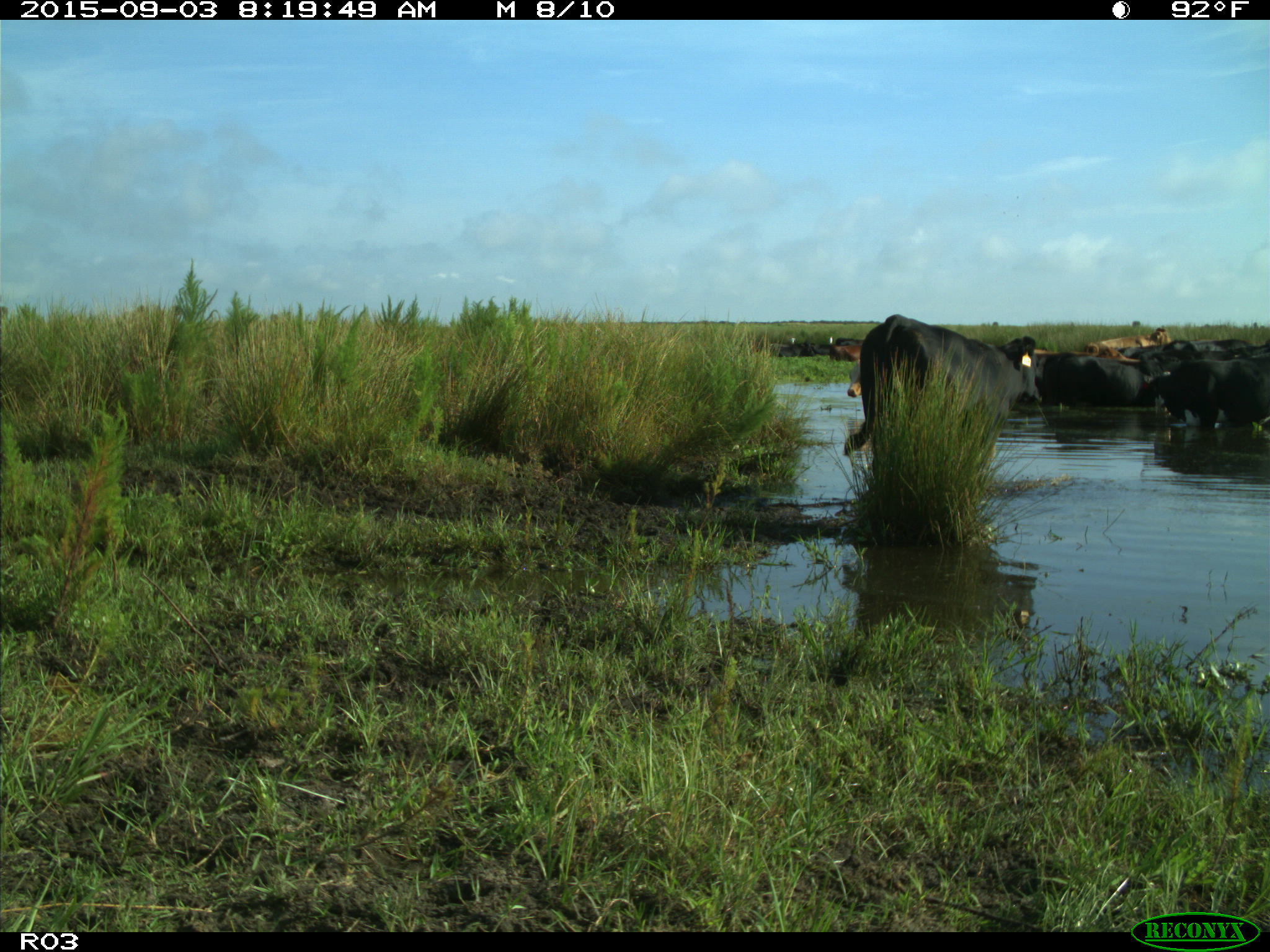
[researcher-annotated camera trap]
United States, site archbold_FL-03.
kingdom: Animalia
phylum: Chordata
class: Mammalia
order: Artiodactyla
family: Bovidae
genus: Bos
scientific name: Bos taurus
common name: domestic cow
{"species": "Bos taurus (domestic cow)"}